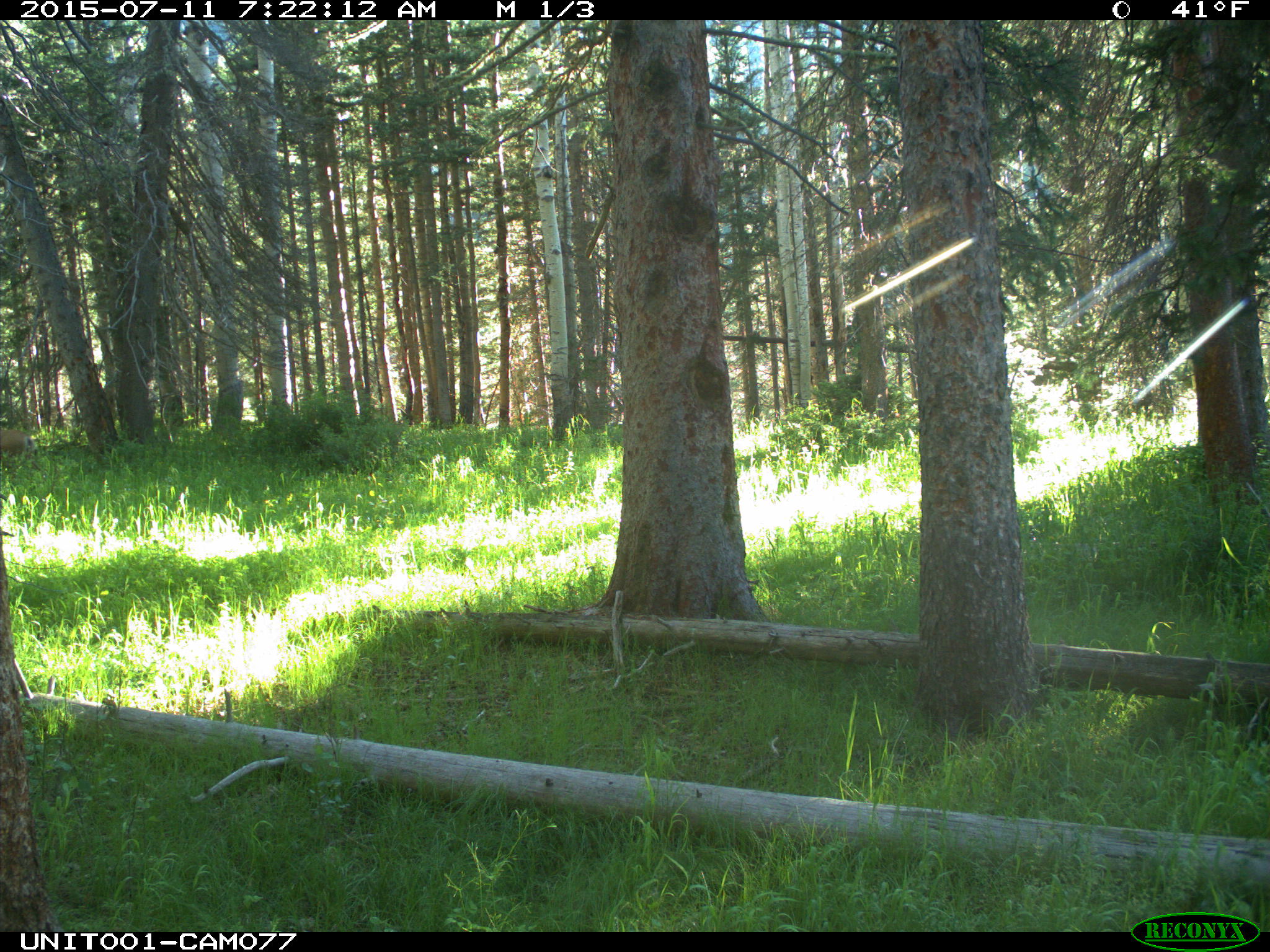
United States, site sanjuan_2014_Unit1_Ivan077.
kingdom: Animalia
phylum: Chordata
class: Mammalia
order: Artiodactyla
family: Cervidae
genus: Odocoileus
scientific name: Odocoileus hemionus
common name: mule deer